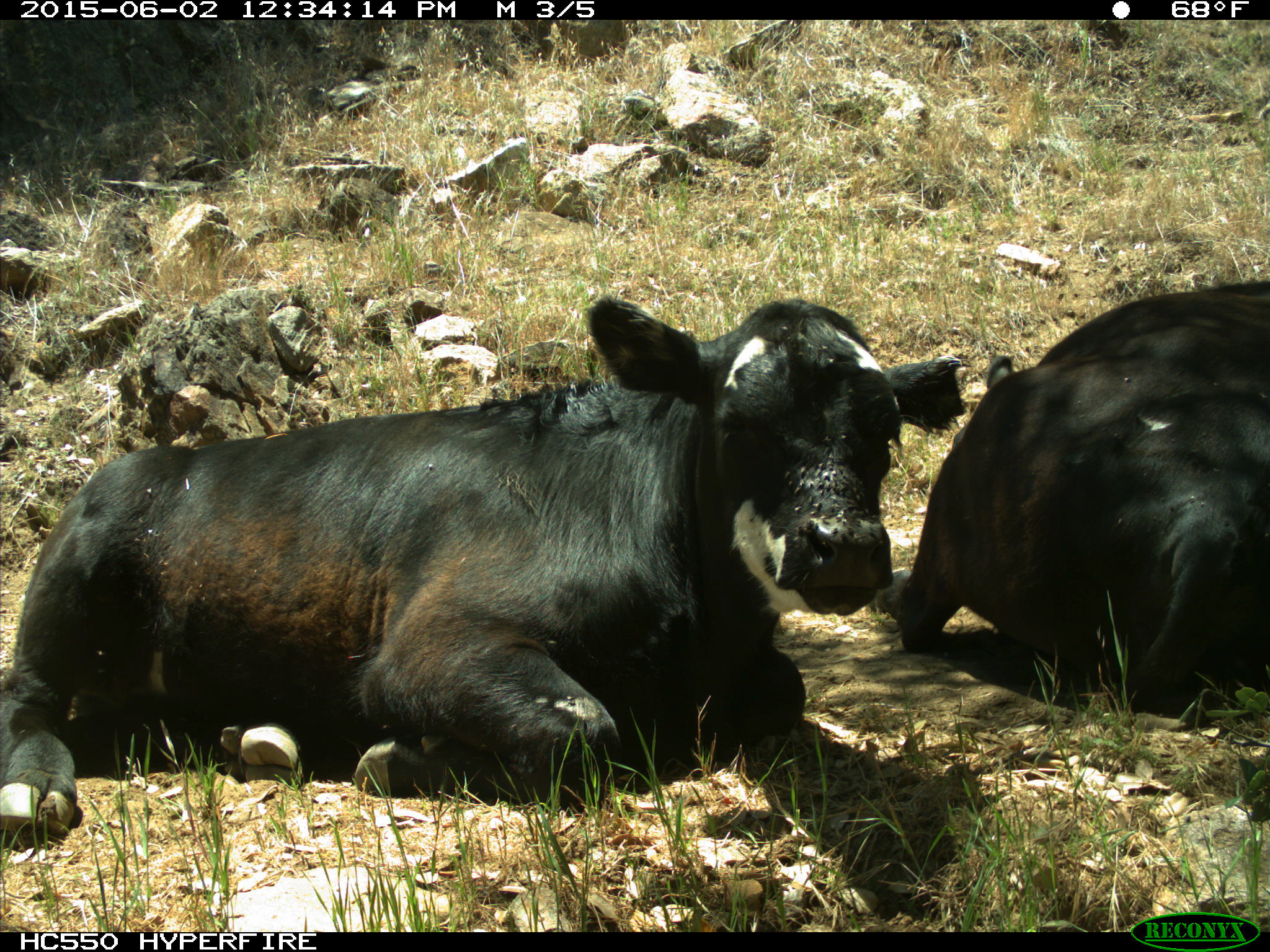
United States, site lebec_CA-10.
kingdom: Animalia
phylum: Chordata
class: Mammalia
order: Artiodactyla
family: Bovidae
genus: Bos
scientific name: Bos taurus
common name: domestic cow